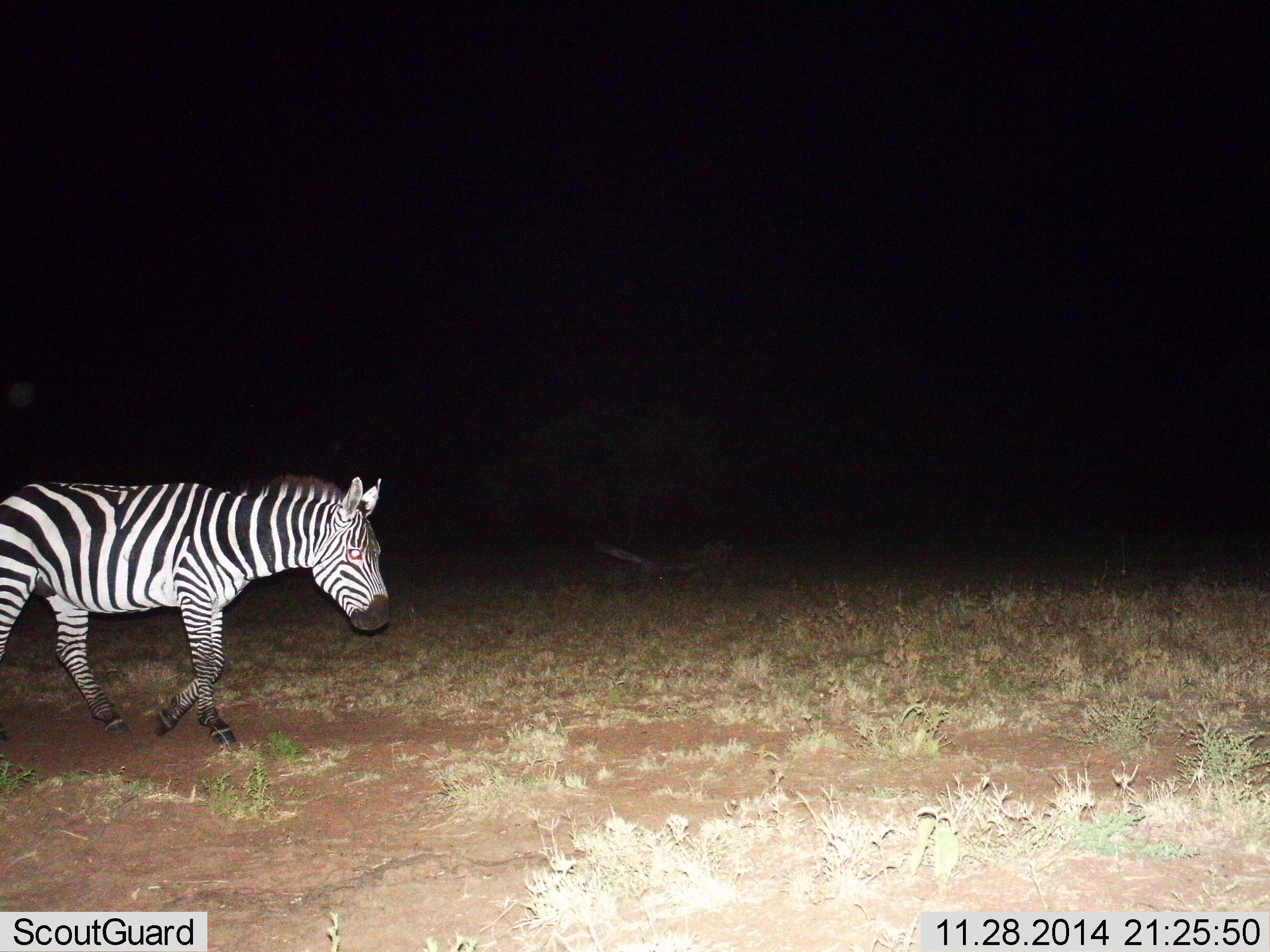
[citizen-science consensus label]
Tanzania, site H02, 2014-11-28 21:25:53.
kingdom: Animalia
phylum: Chordata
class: Mammalia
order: Perissodactyla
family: Equidae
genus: Equus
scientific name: Equus quagga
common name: plains zebra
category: zebra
Zebra (plains zebra) (Equus quagga), count 1. Behavior (volunteer vote fractions): standing 9%, resting 0%, moving 91%, interacting 0%. Young present (vote fraction): 0%. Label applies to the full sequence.